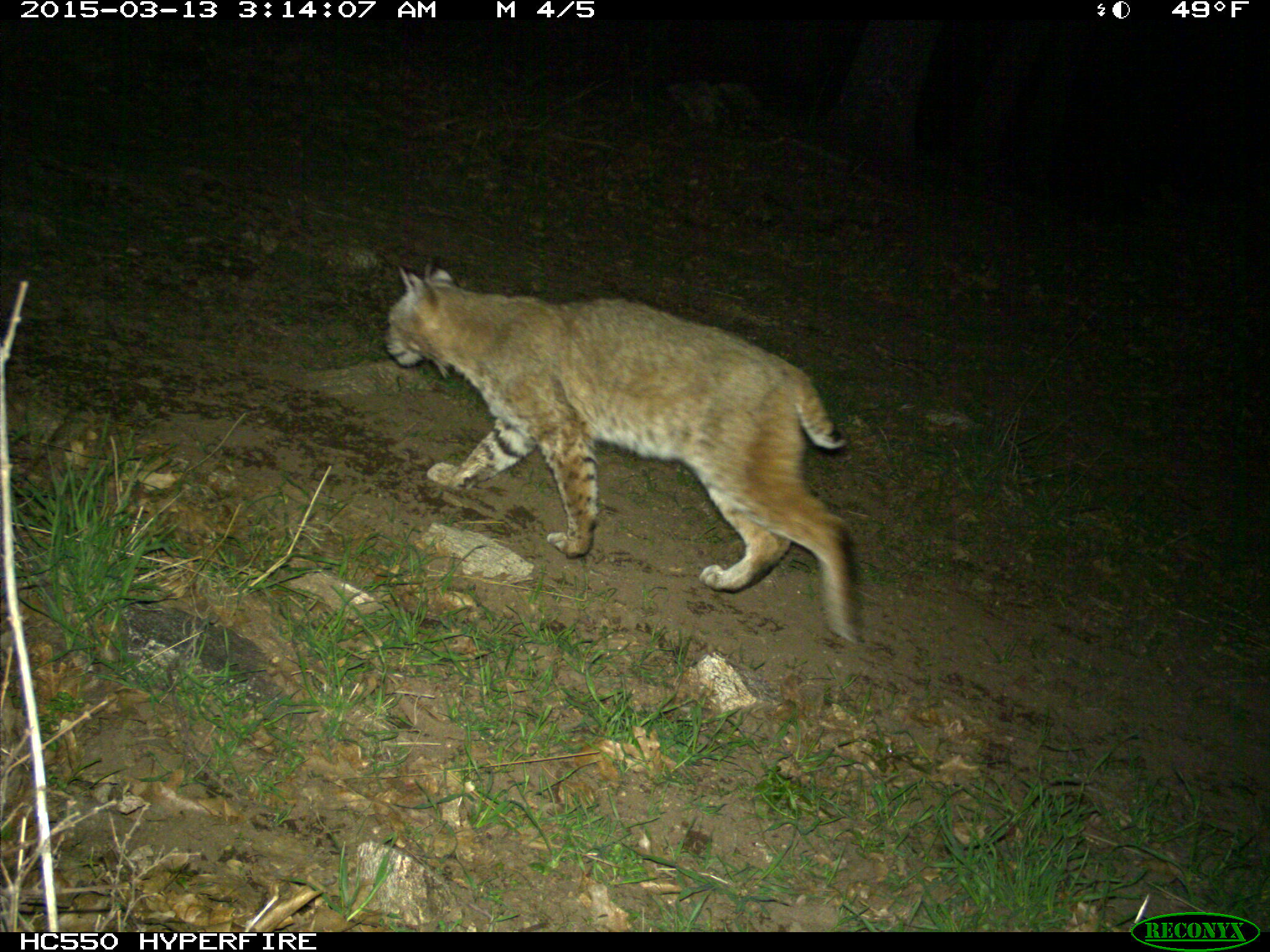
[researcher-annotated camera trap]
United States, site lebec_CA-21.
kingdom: Animalia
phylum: Chordata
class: Mammalia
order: Carnivora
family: Felidae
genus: Lynx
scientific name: Lynx rufus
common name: bobcat